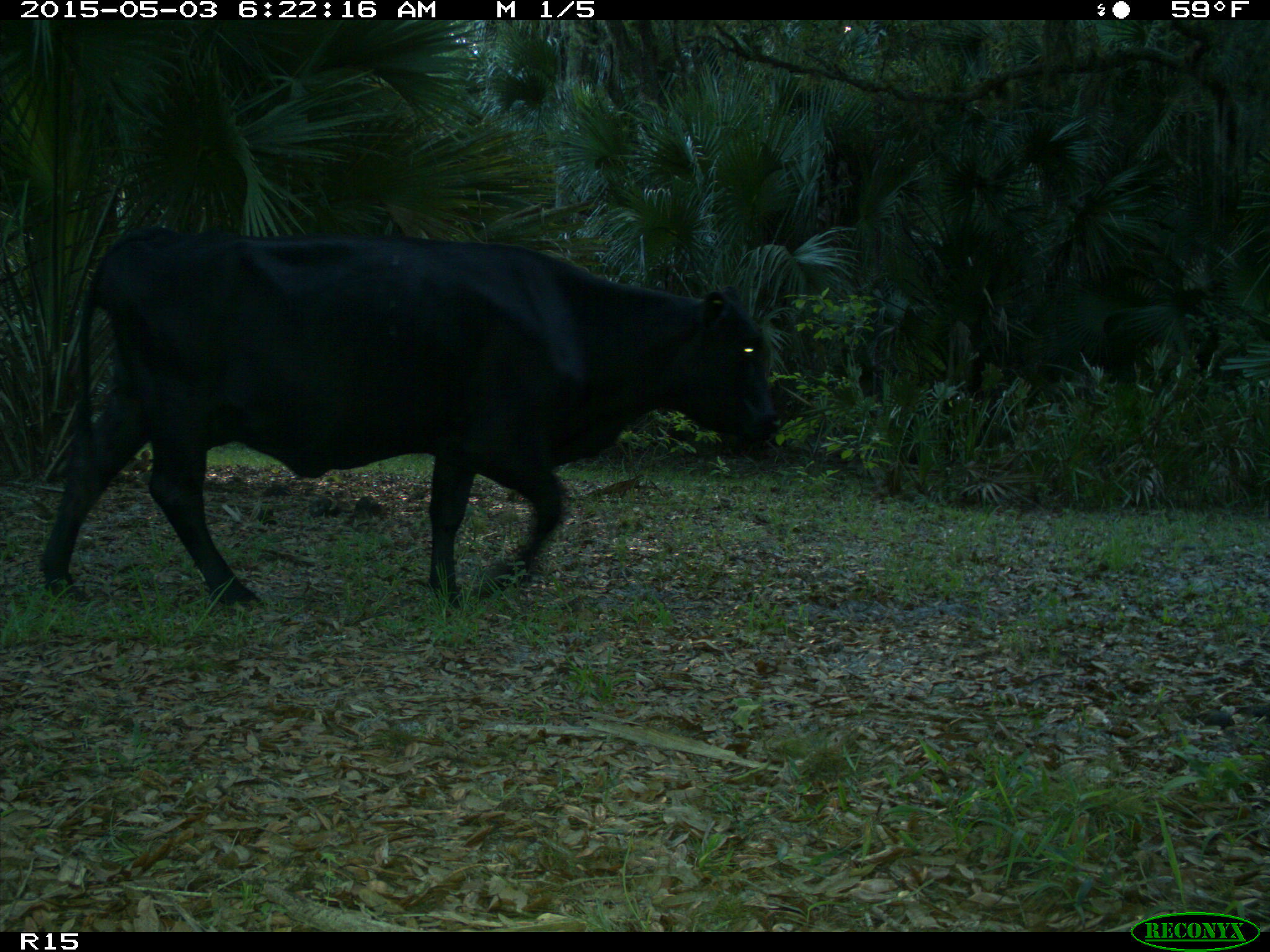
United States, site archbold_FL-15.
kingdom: Animalia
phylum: Chordata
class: Mammalia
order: Artiodactyla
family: Bovidae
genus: Bos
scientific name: Bos taurus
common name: domestic cow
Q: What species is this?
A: Bos taurus (domestic cow).